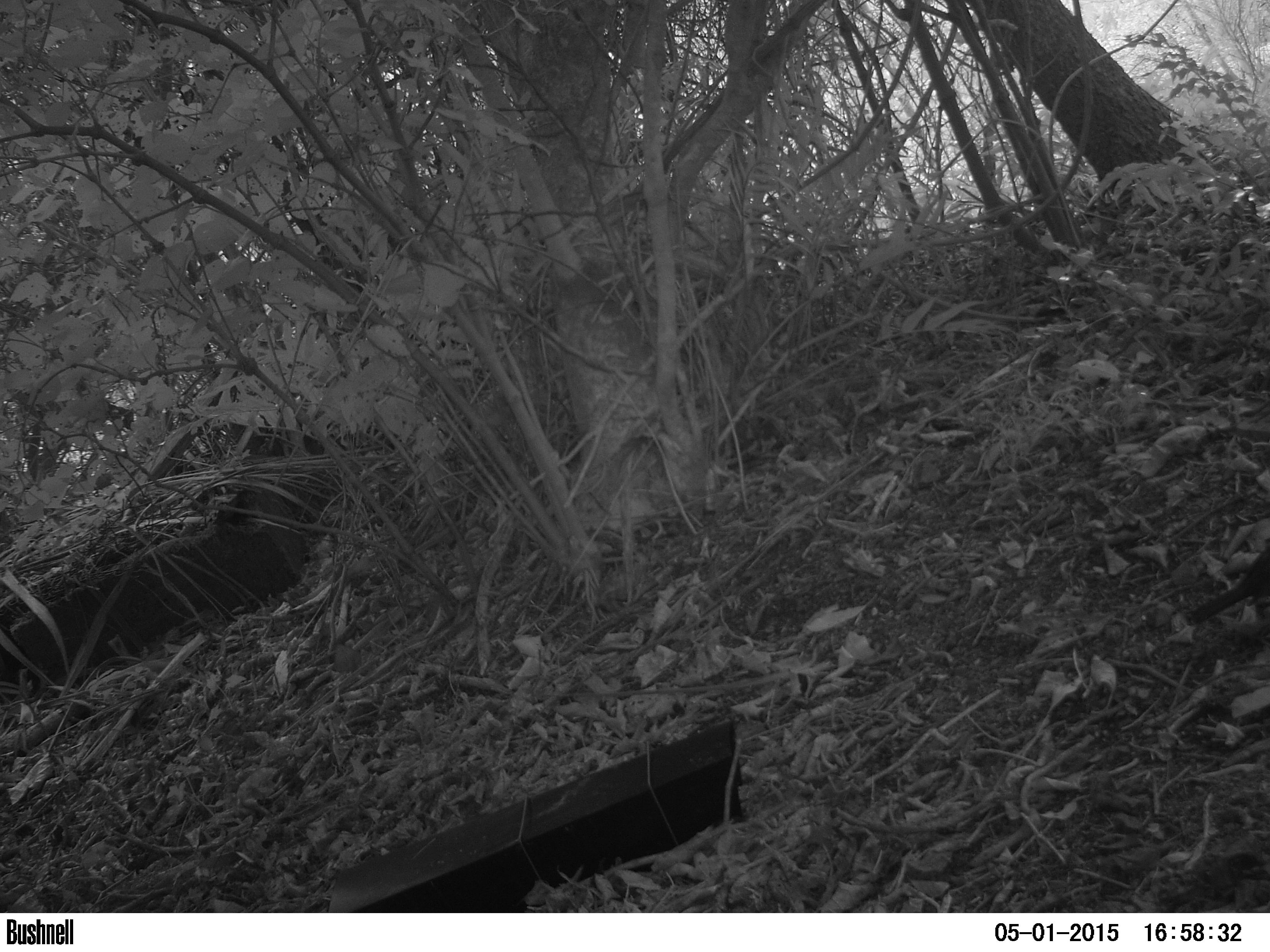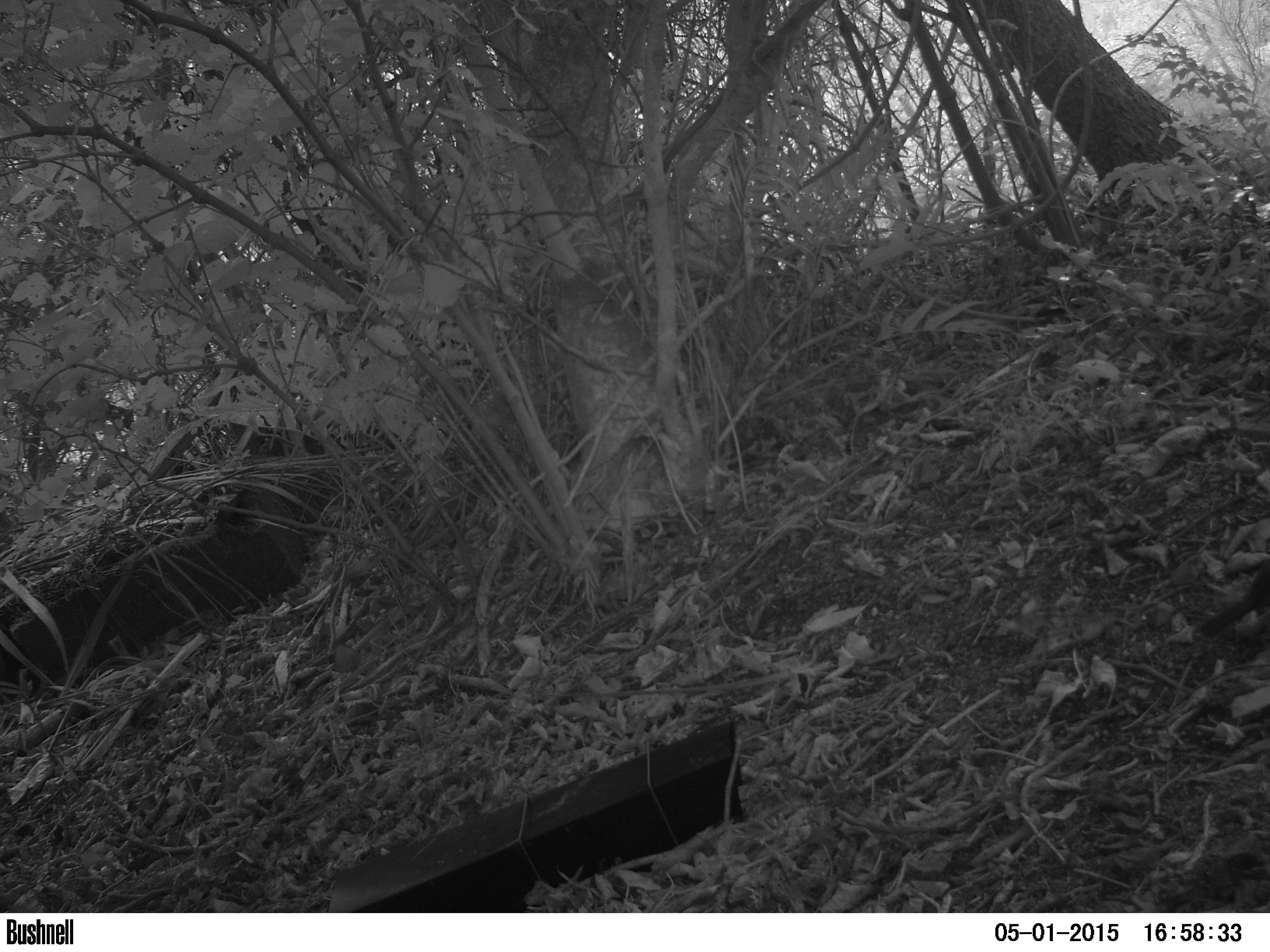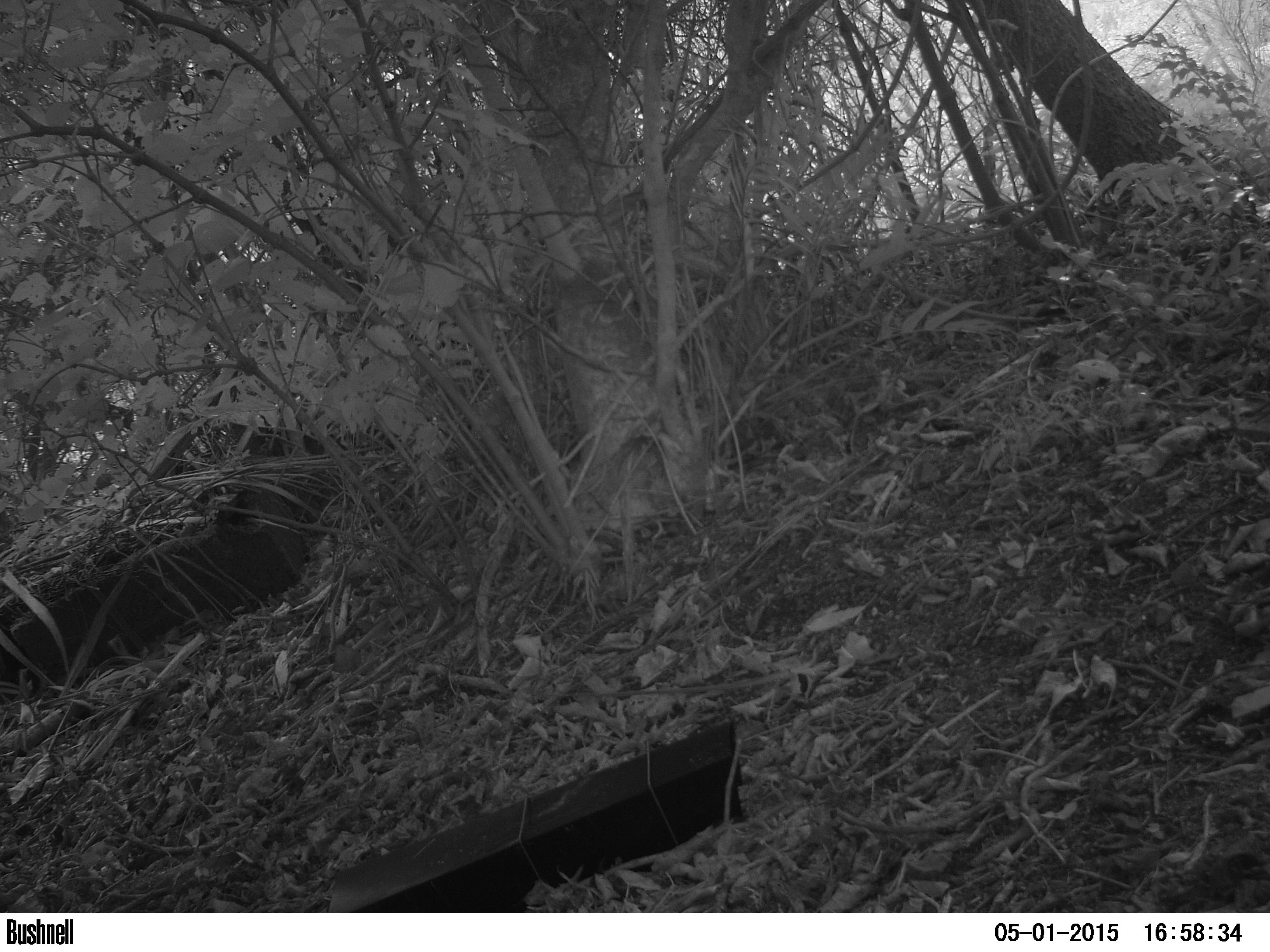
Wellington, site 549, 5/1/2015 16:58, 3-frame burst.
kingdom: Animalia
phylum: Chordata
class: Aves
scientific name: Aves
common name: bird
Bird (Aves).